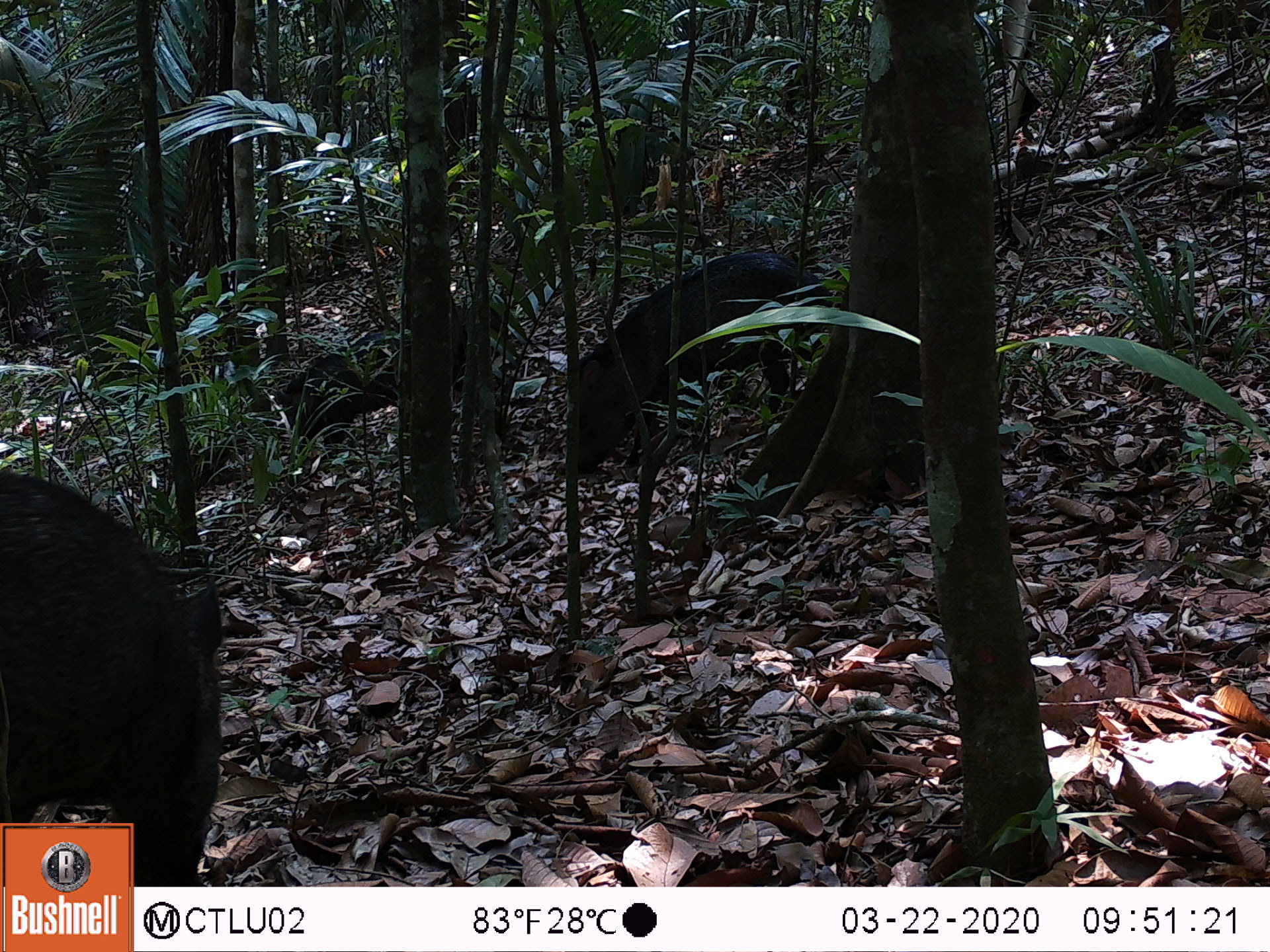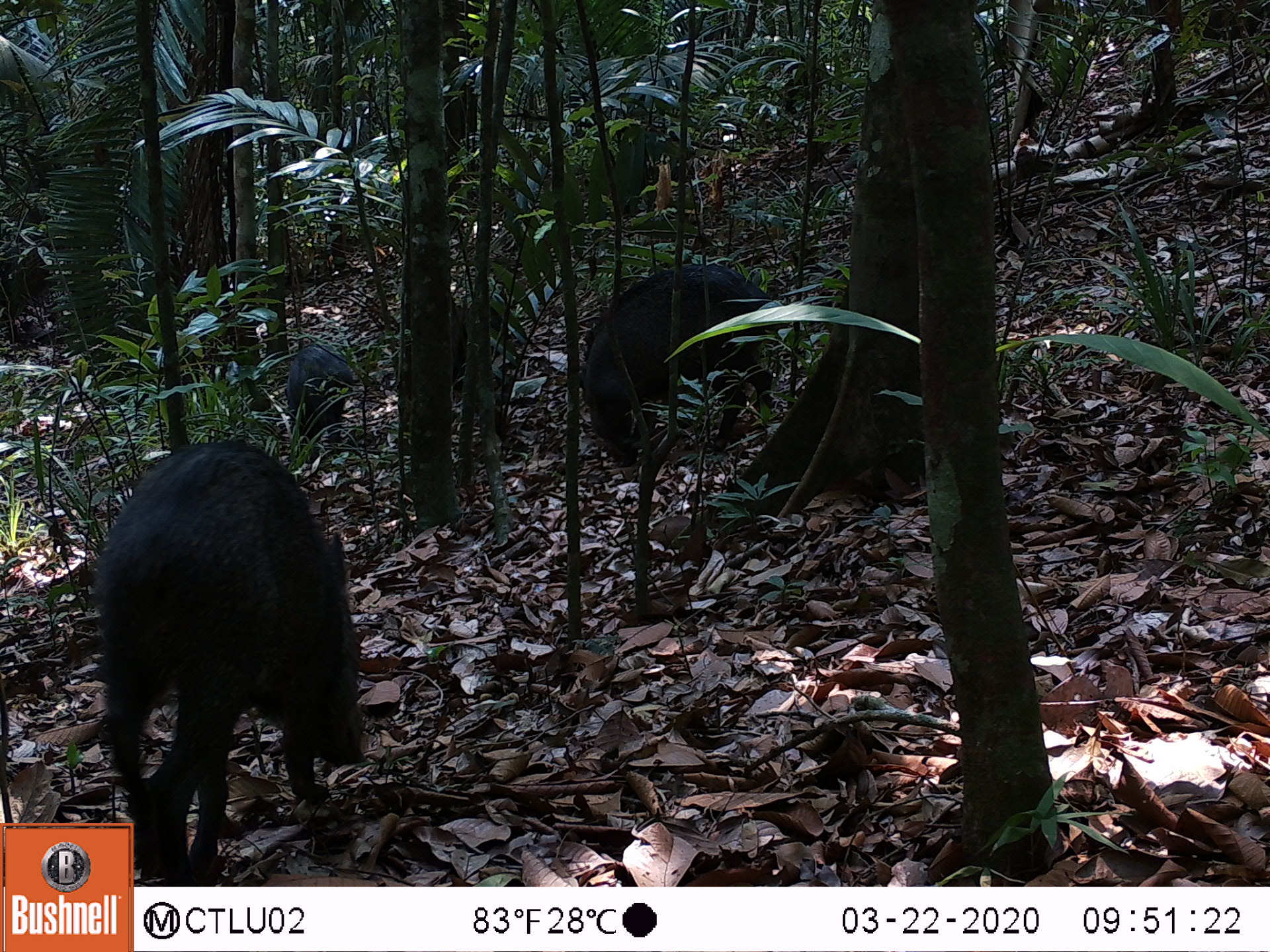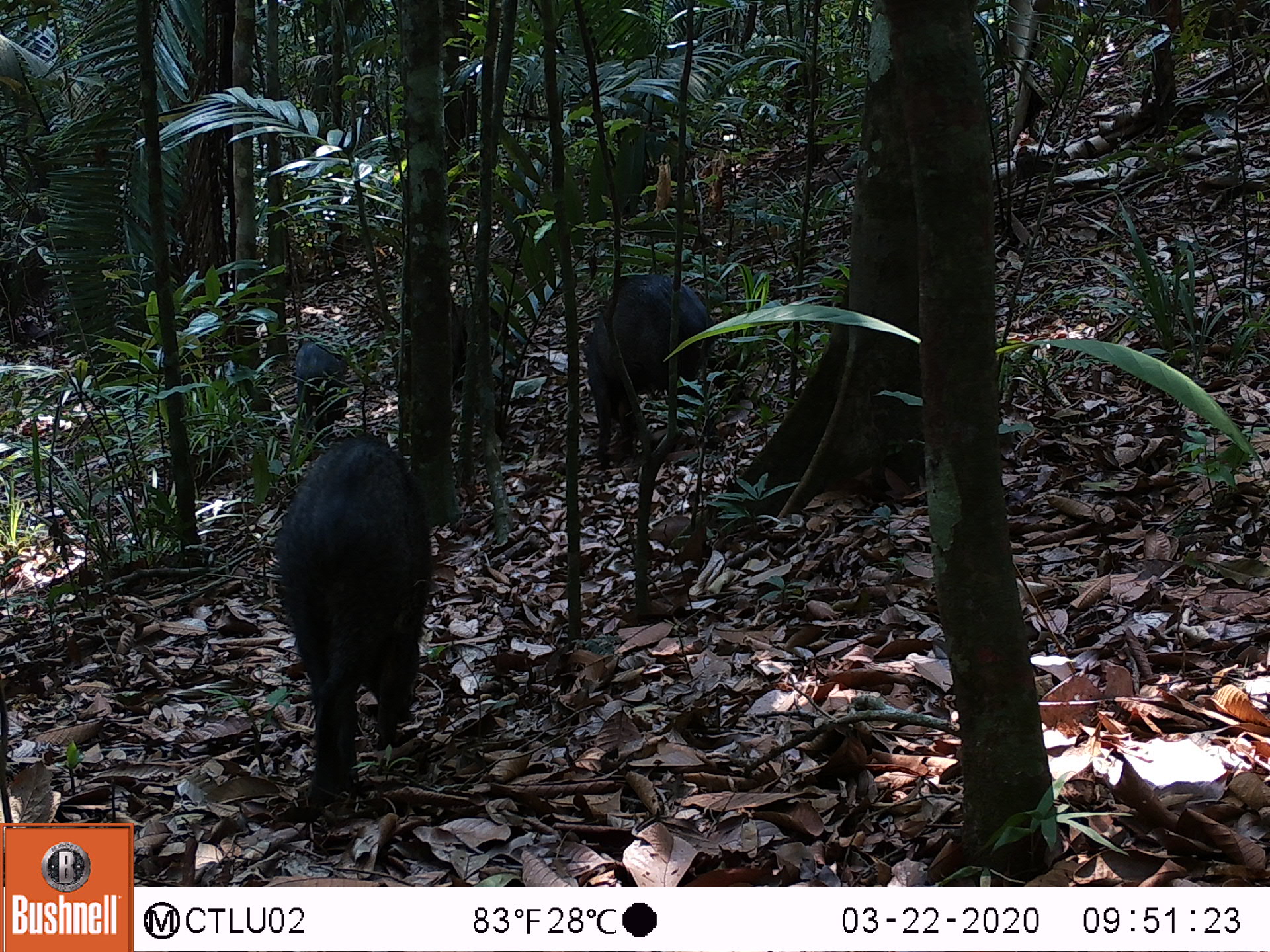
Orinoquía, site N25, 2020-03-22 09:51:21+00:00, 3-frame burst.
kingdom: Animalia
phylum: Chordata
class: Mammalia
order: Artiodactyla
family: Tayassuidae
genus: Pecari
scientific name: Pecari tajacu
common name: collared peccary